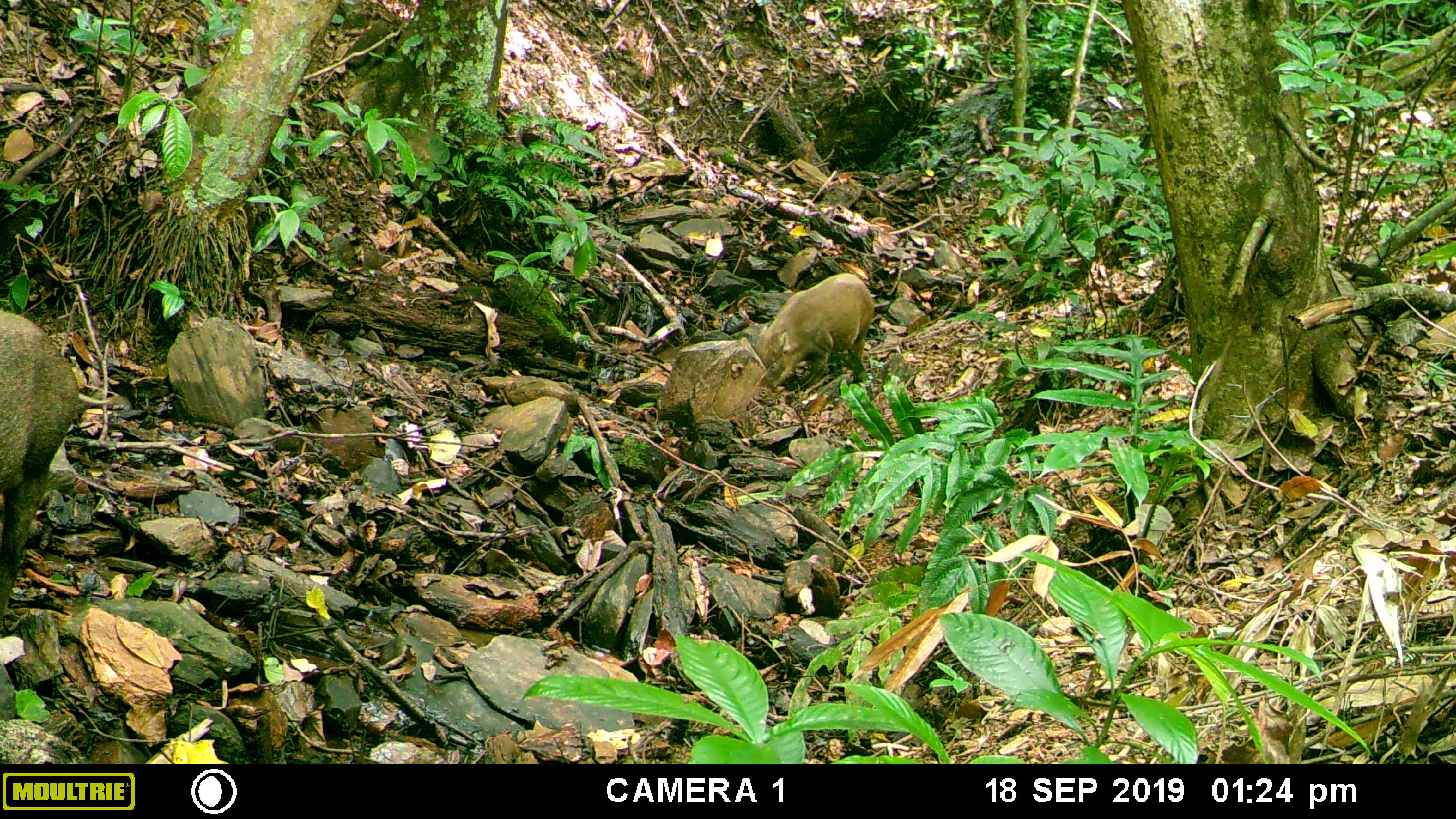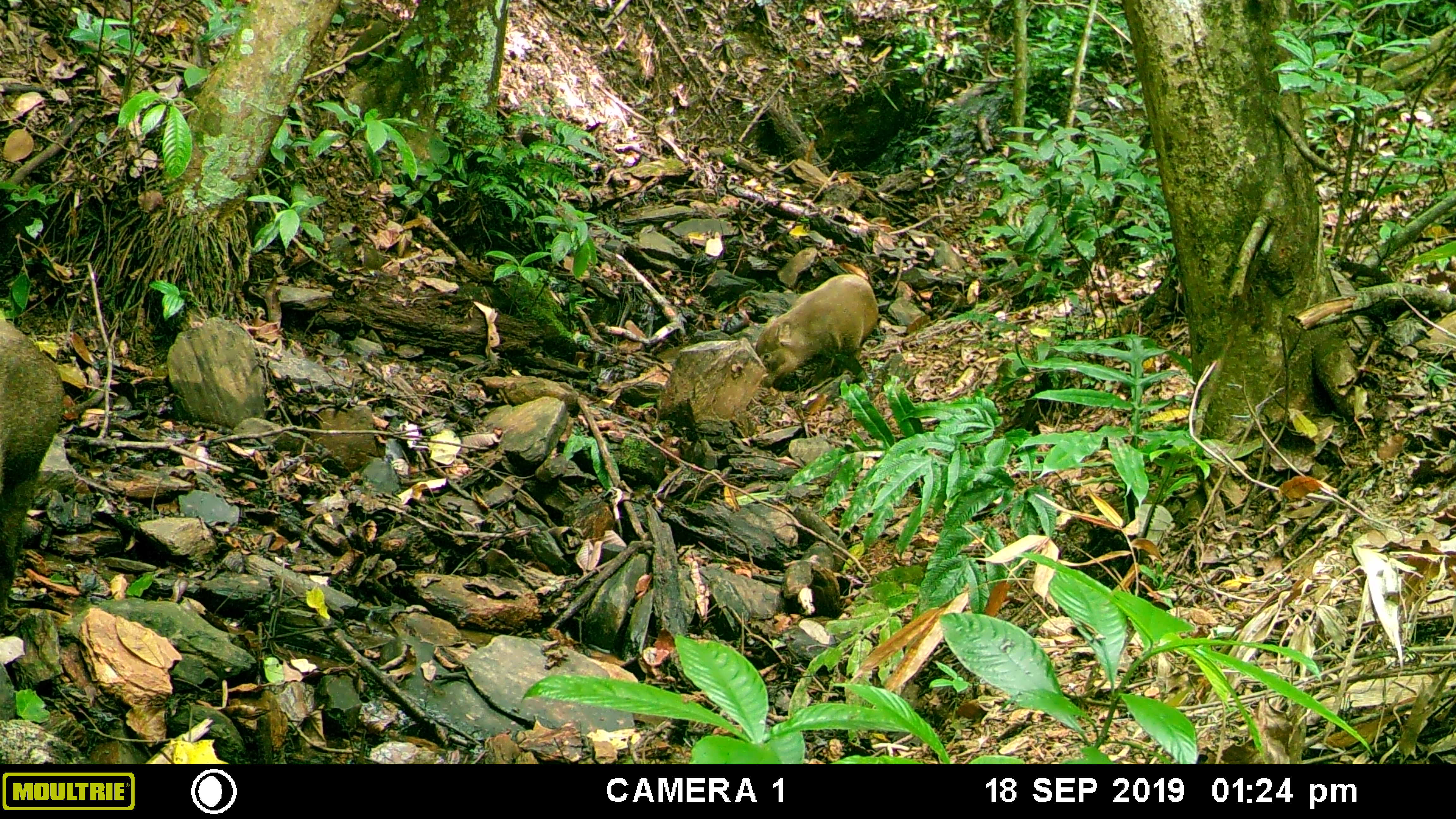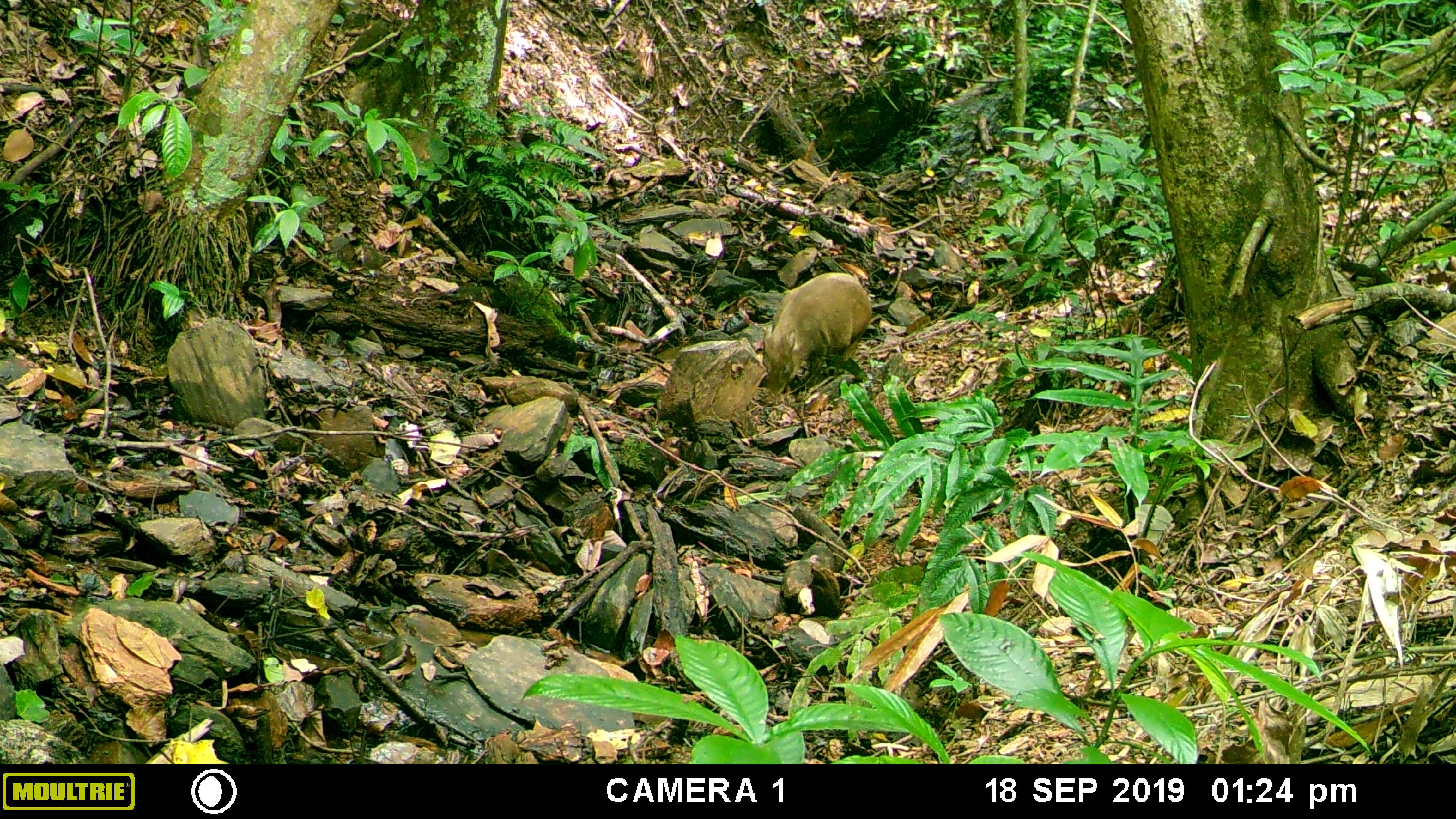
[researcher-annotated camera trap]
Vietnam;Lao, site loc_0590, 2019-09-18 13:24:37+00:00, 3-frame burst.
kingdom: Animalia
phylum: Chordata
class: Mammalia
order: Artiodactyla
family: Suidae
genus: Sus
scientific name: Sus scrofa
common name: eurasian wild pig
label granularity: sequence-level